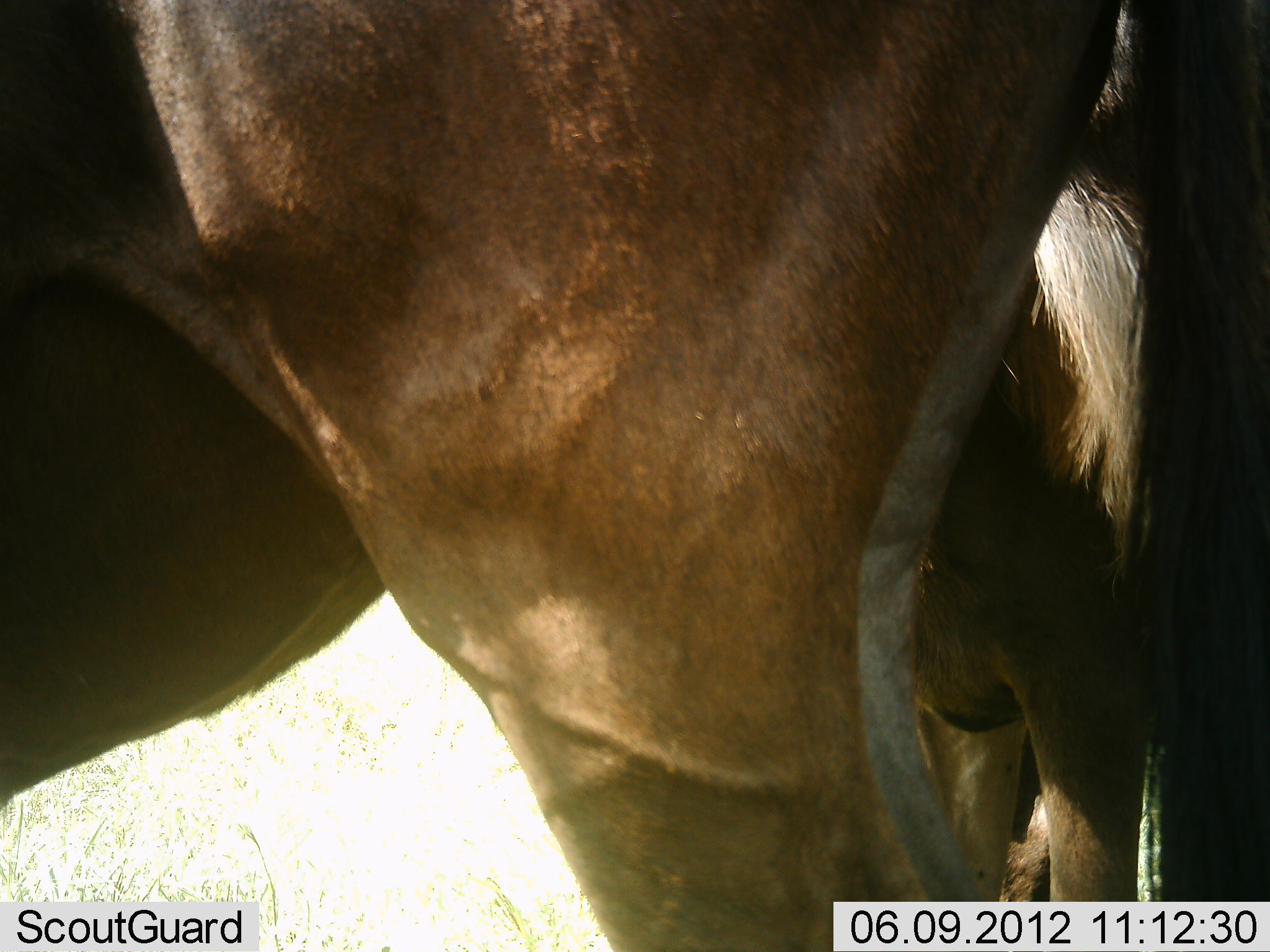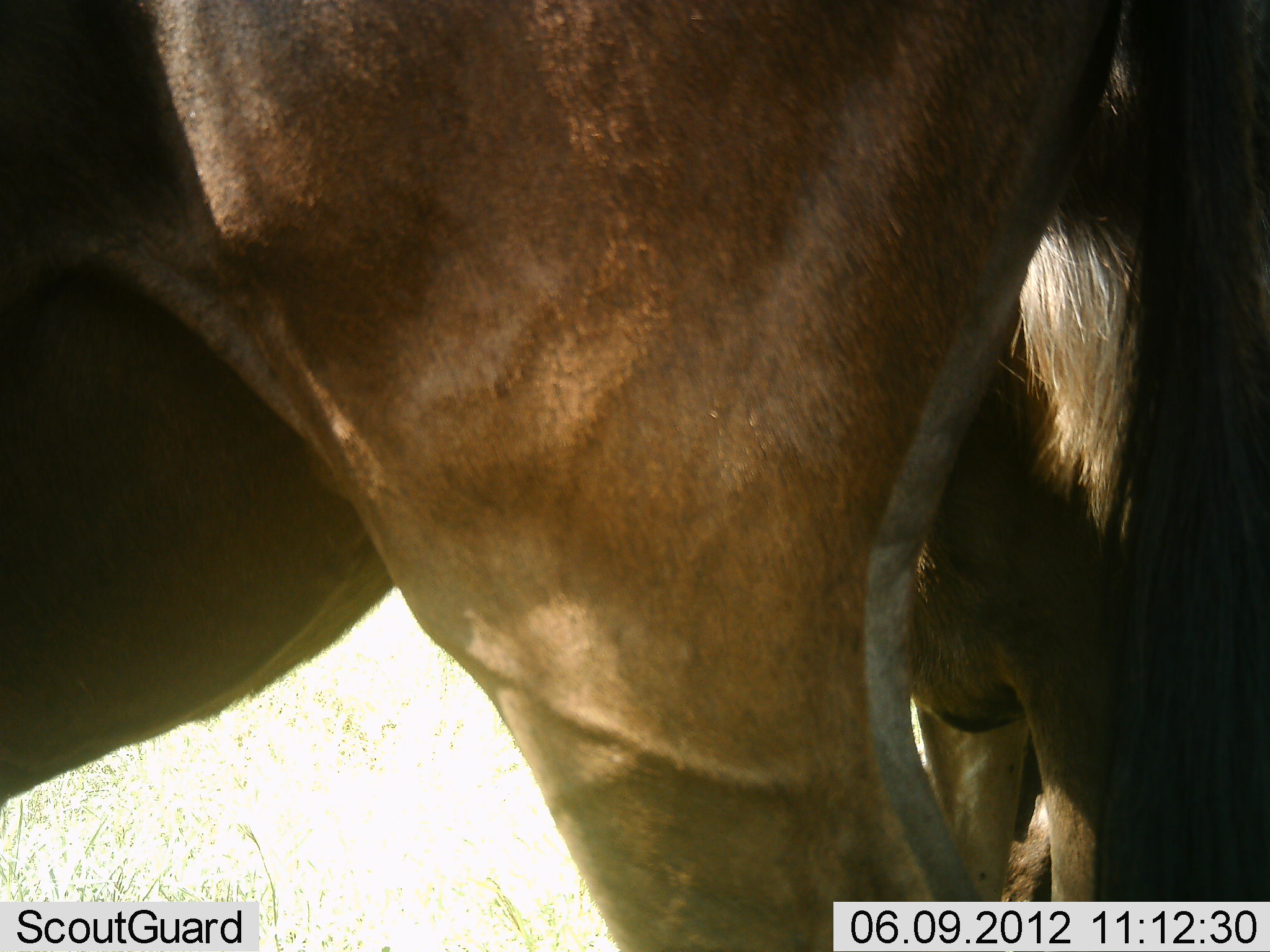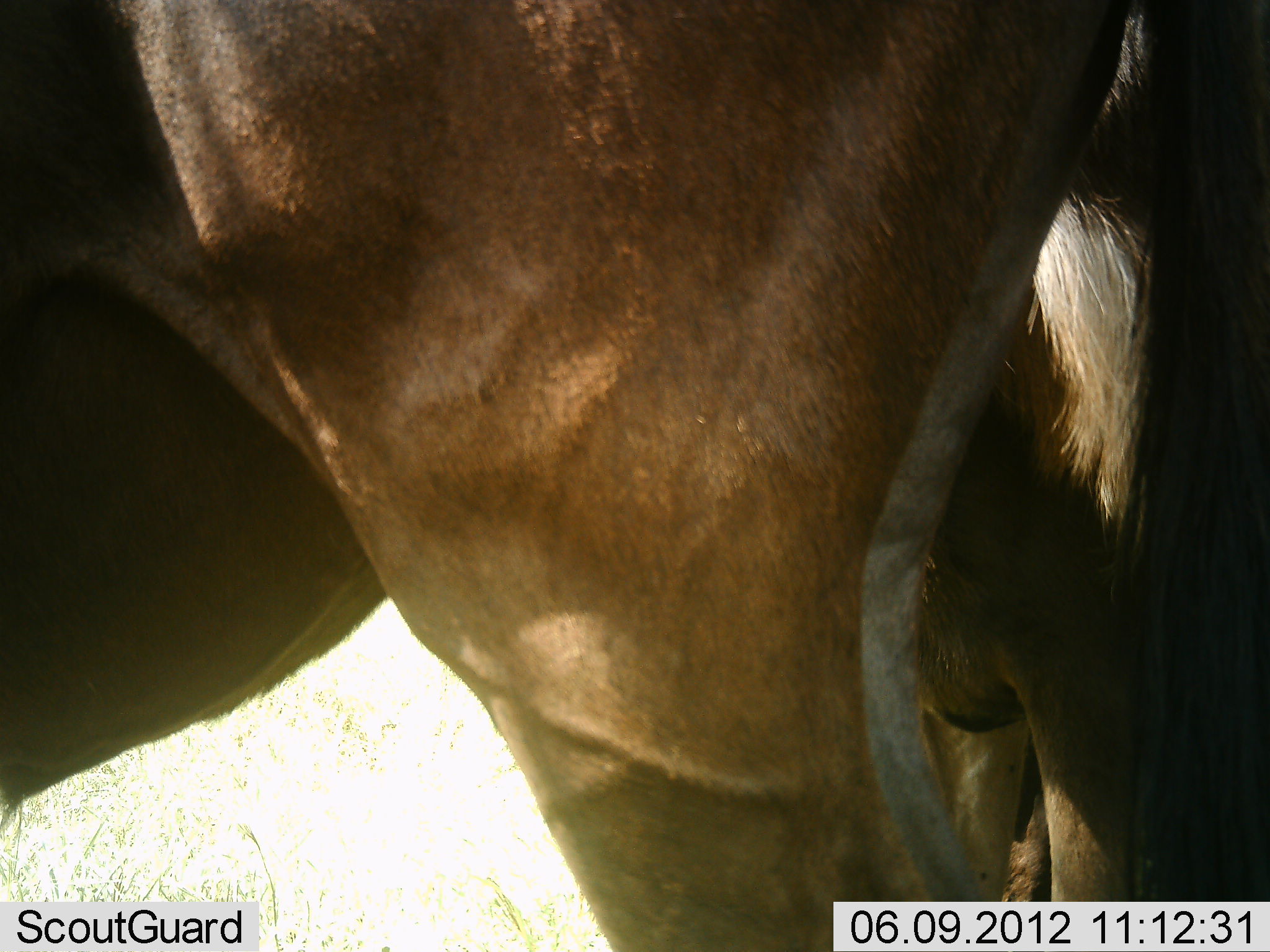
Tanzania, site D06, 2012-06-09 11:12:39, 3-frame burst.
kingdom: Animalia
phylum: Chordata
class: Mammalia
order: Artiodactyla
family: Bovidae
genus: Connochaetes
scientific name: Connochaetes taurinus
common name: blue wildebeest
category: wildebeest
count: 2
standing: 100%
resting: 10%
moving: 0%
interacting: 0%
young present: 10%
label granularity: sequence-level